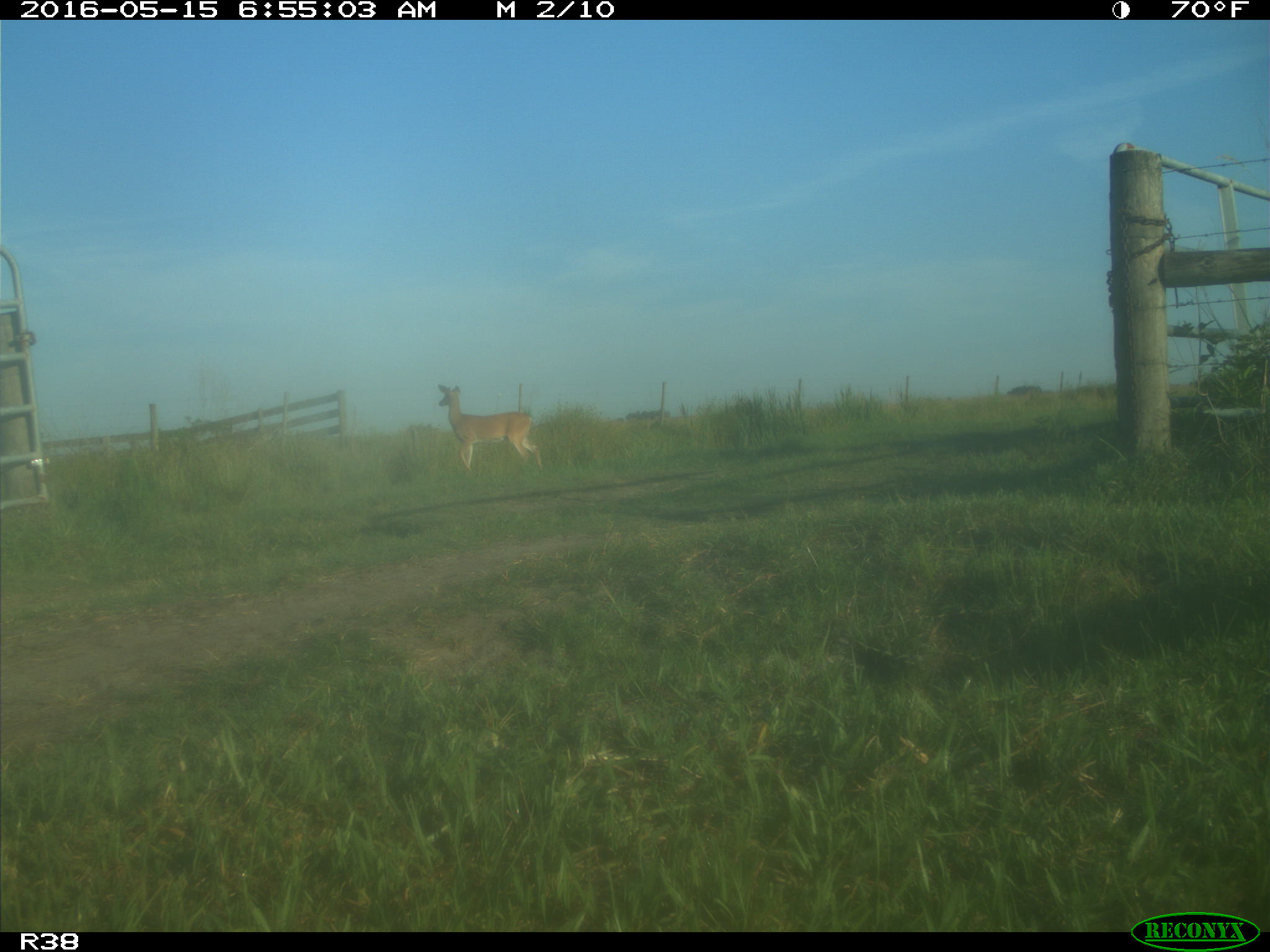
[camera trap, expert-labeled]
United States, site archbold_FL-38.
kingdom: Animalia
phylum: Chordata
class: Mammalia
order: Artiodactyla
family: Cervidae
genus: Odocoileus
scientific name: Odocoileus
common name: deer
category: unidentified deer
Unidentified deer (deer) (Odocoileus).